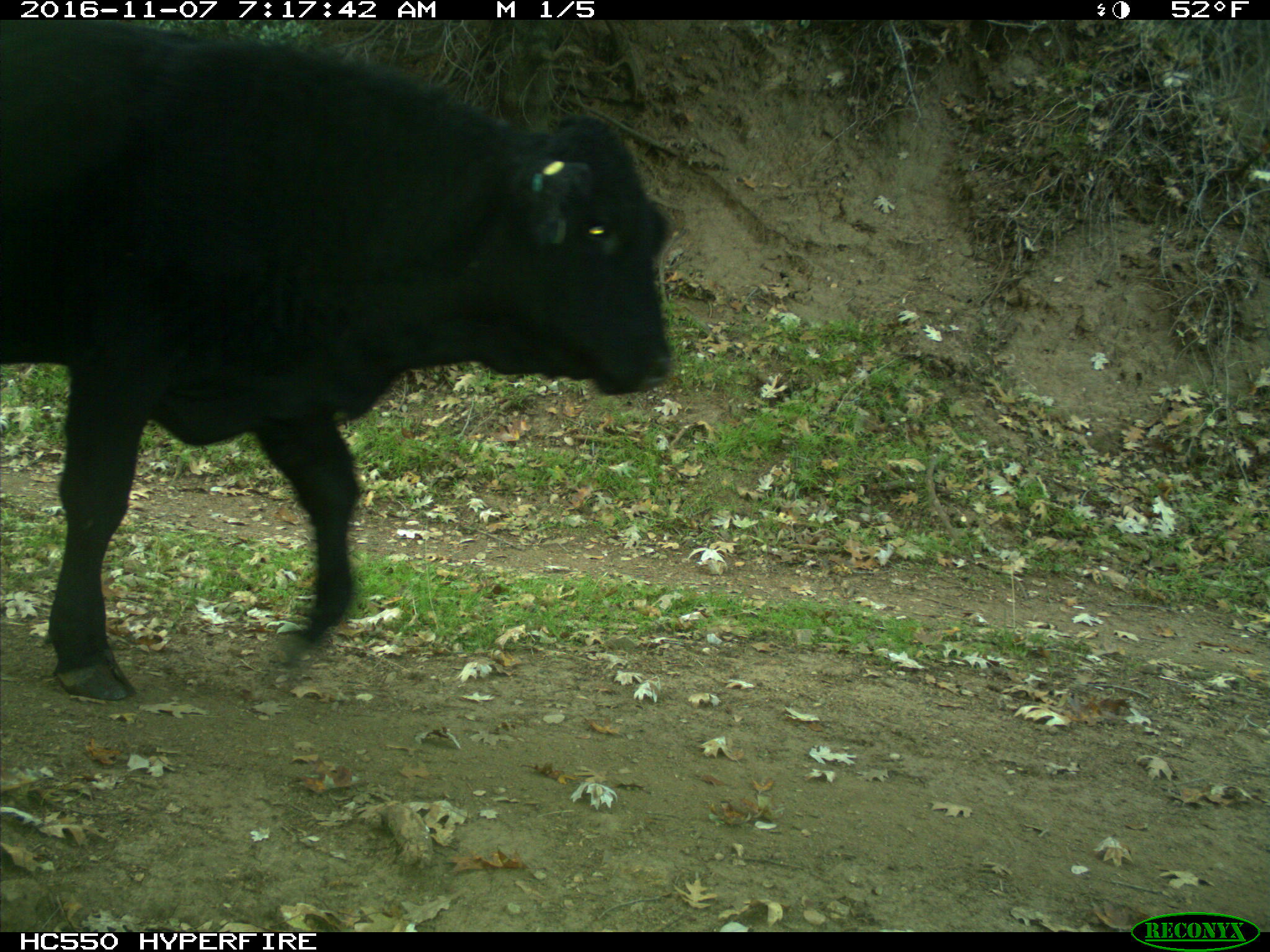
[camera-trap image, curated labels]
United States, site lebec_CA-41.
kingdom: Animalia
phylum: Chordata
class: Mammalia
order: Artiodactyla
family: Bovidae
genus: Bos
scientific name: Bos taurus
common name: domestic cow